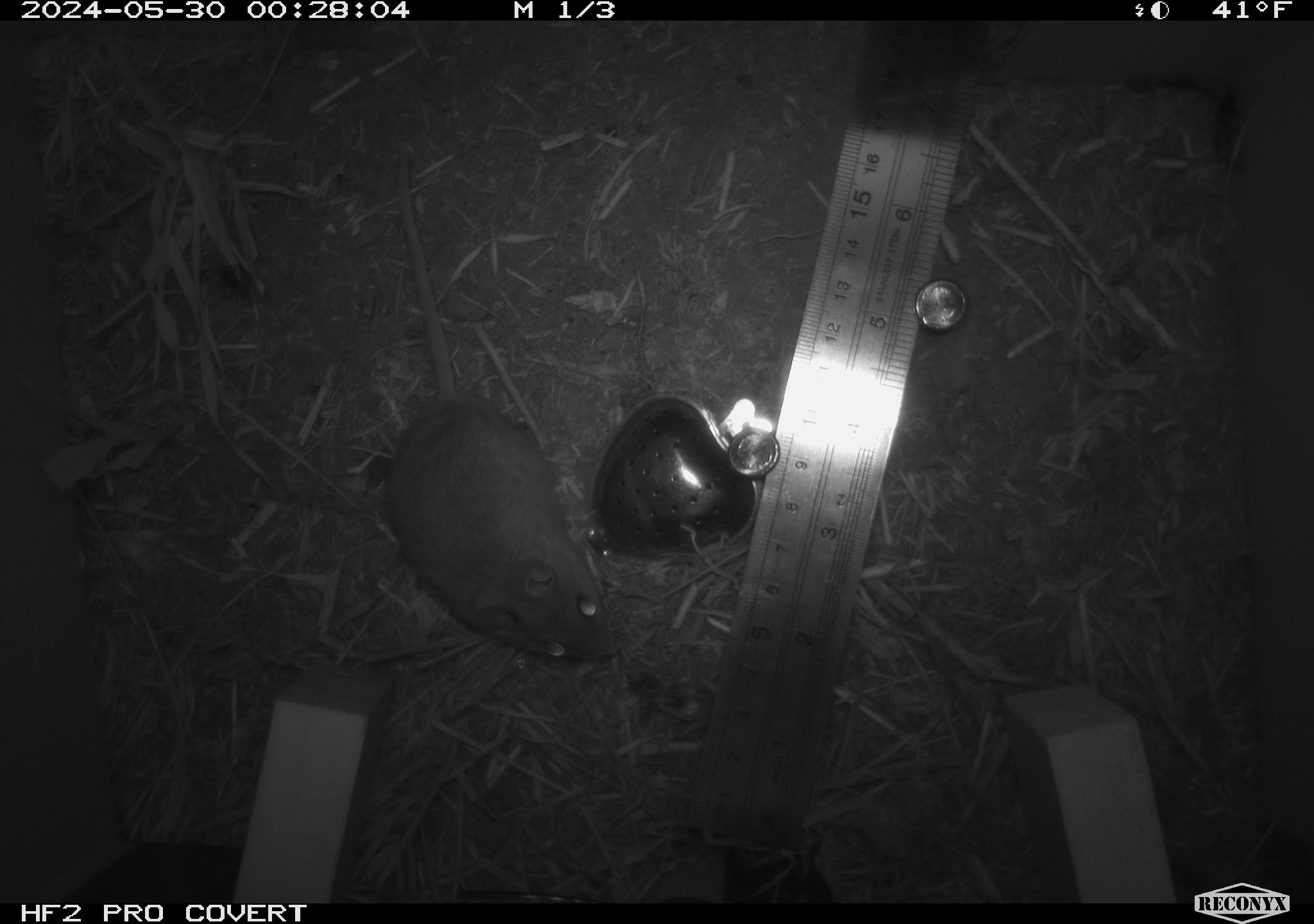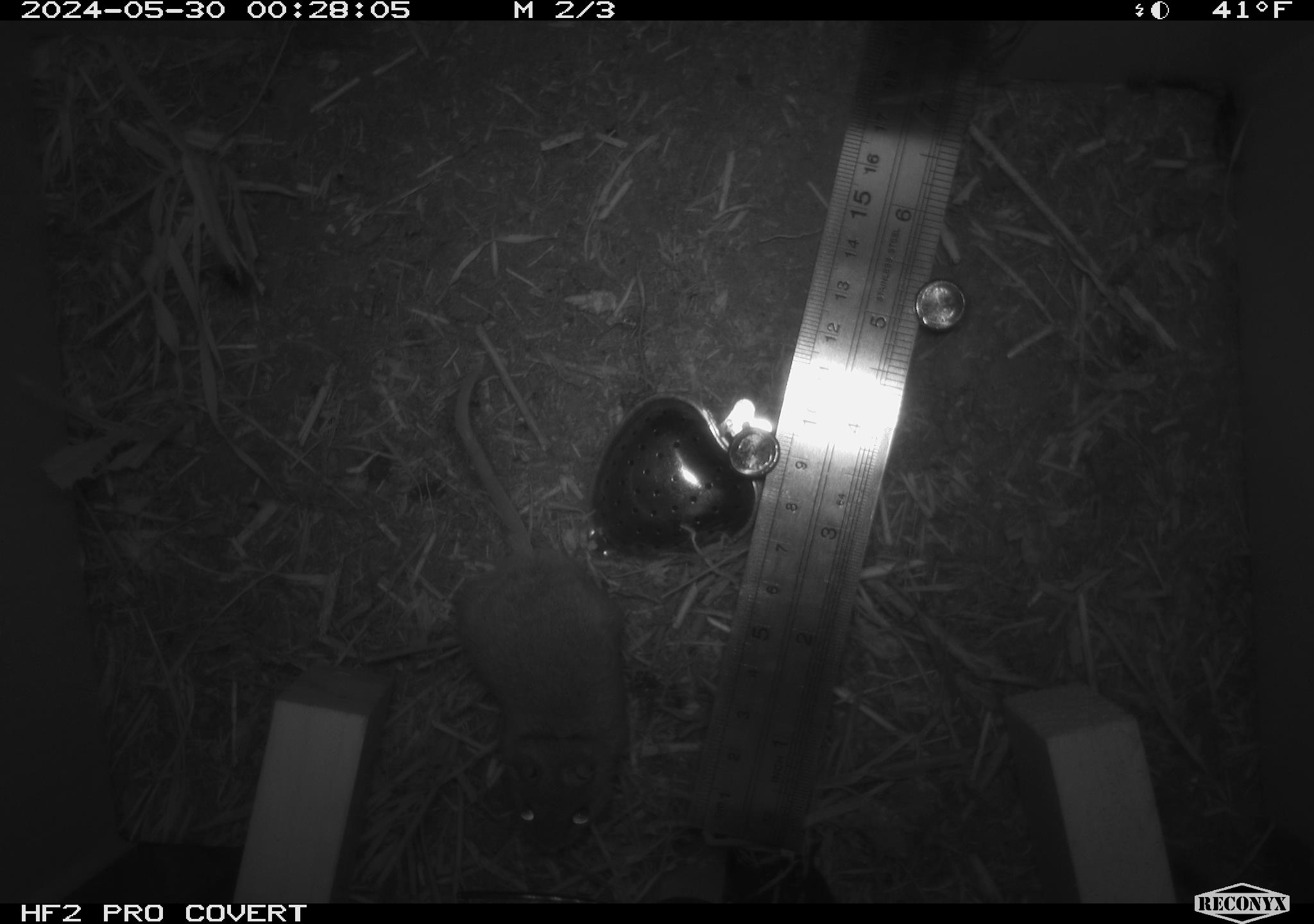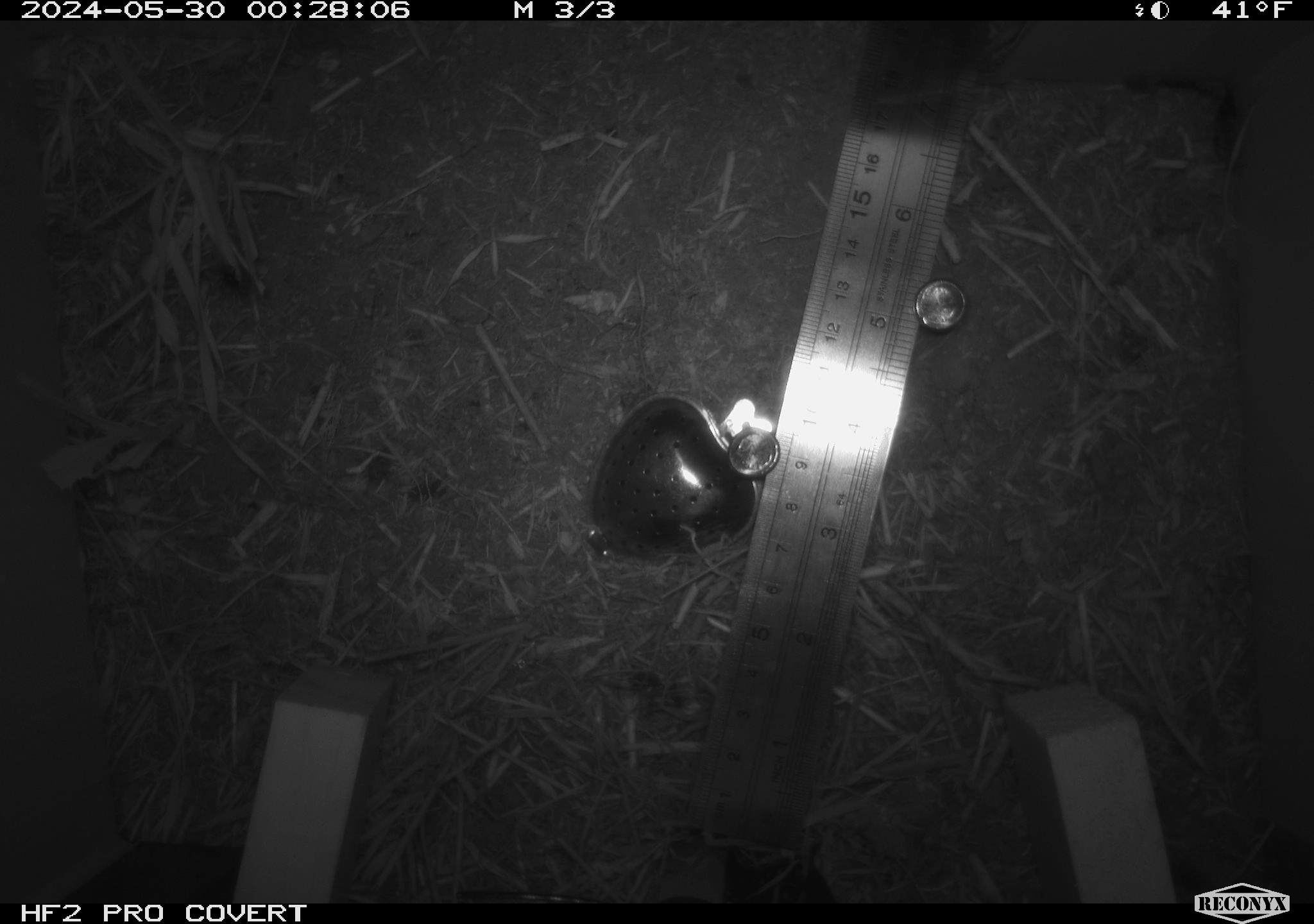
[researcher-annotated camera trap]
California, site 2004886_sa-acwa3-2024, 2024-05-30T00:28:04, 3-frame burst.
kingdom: Animalia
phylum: Chordata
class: Mammalia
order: Rodentia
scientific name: Rodentia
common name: mouse species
Mouse species (Rodentia).